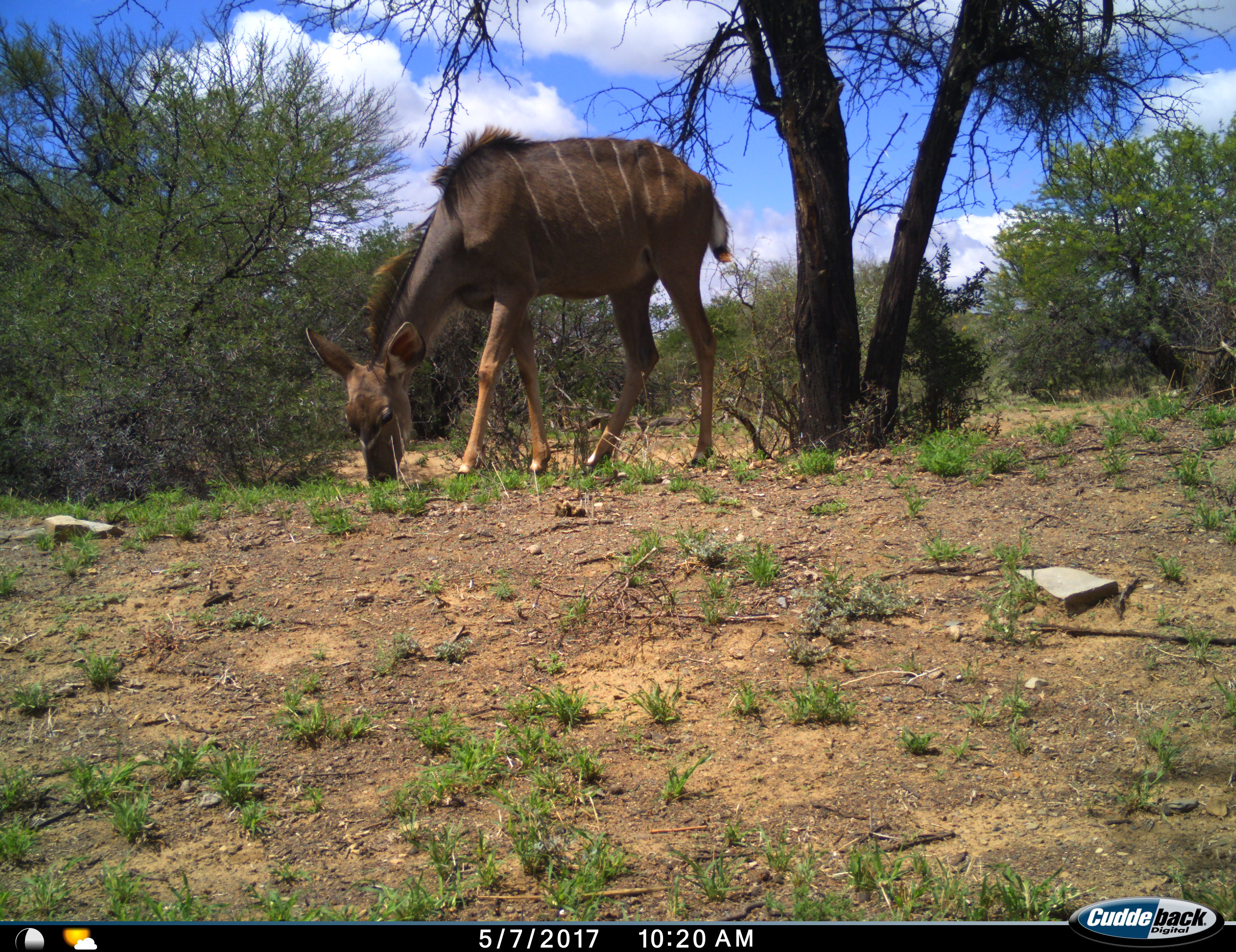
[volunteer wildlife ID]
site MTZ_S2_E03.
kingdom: Animalia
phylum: Chordata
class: Mammalia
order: Artiodactyla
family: Bovidae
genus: Tragelaphus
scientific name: Tragelaphus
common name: kudu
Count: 1.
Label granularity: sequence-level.